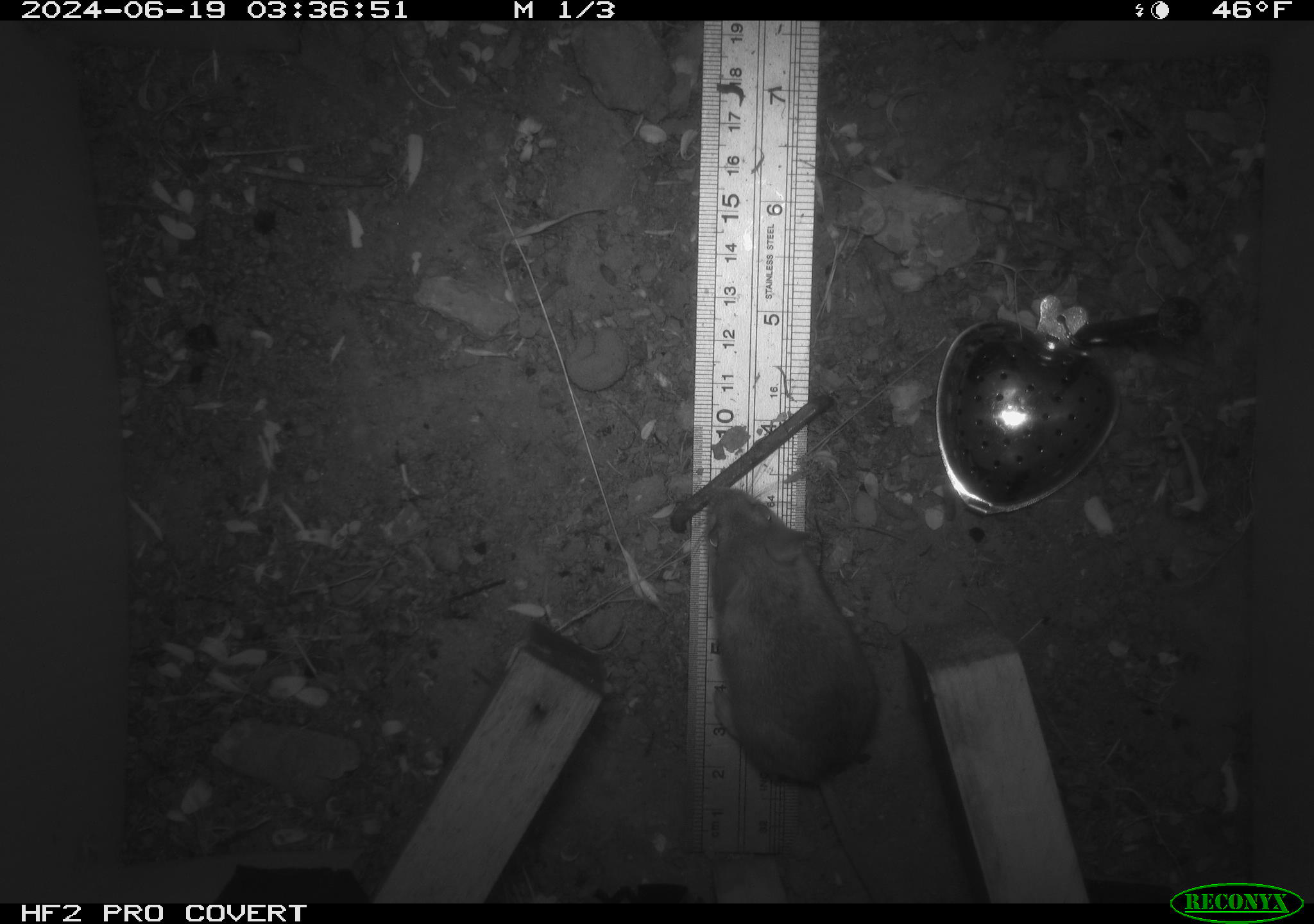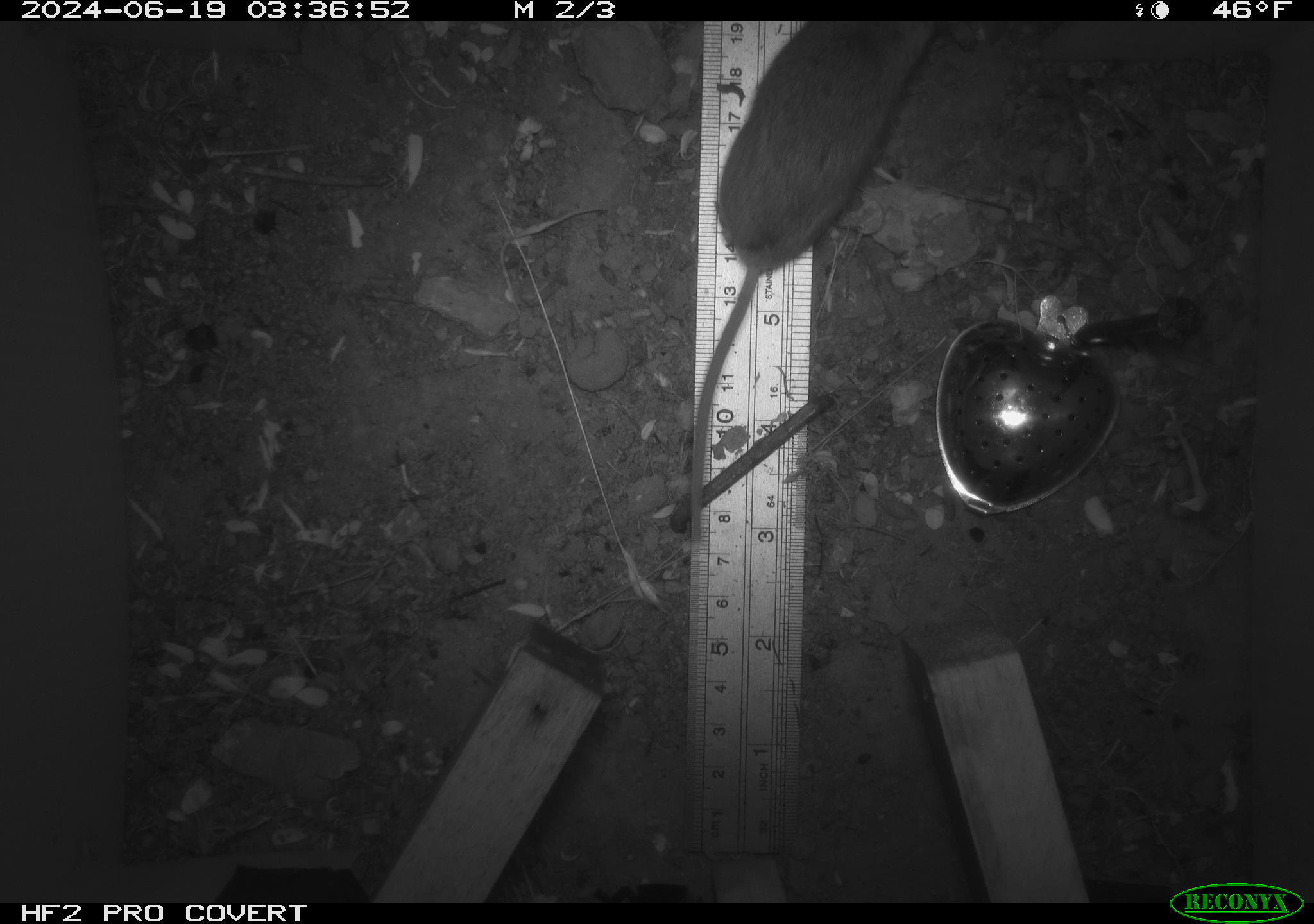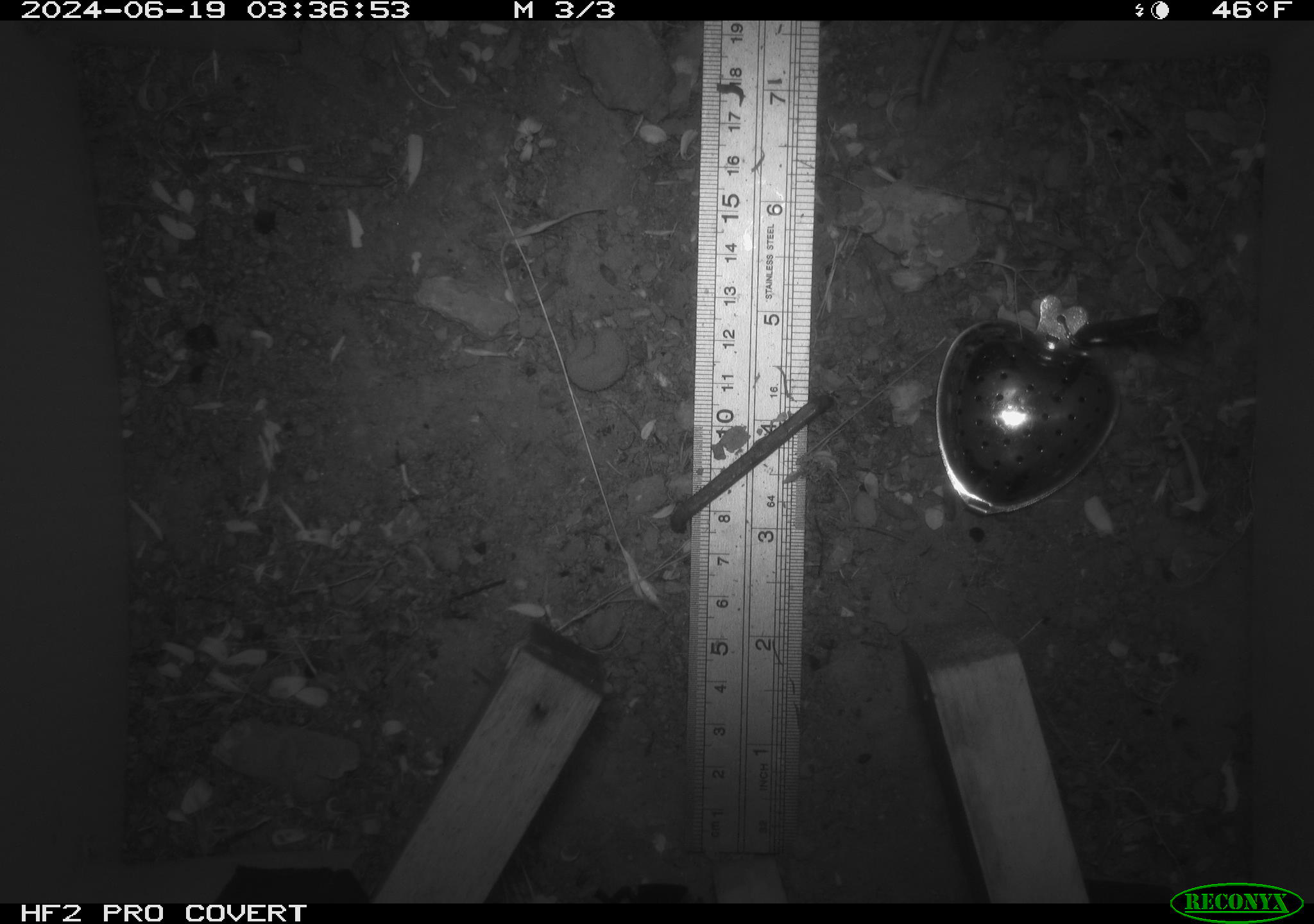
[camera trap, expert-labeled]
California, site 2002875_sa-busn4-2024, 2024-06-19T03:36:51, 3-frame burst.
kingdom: Animalia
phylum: Chordata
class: Mammalia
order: Rodentia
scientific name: Rodentia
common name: rodent